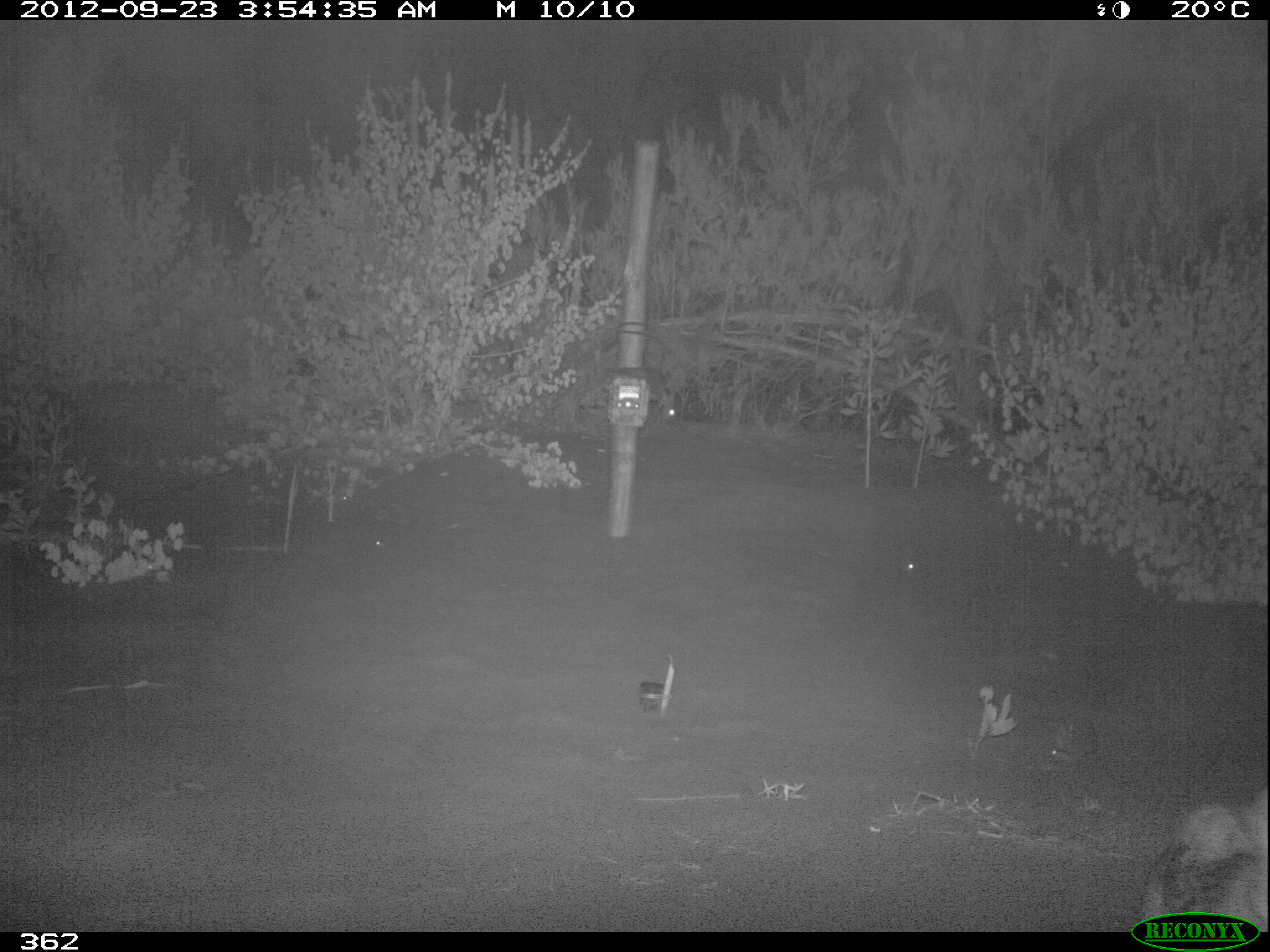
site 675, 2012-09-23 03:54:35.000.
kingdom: Animalia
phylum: Chordata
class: Mammalia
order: Lagomorpha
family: Leporidae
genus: Sylvilagus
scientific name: Sylvilagus brasiliensis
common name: tapeti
Sylvilagus brasiliensis (tapeti).